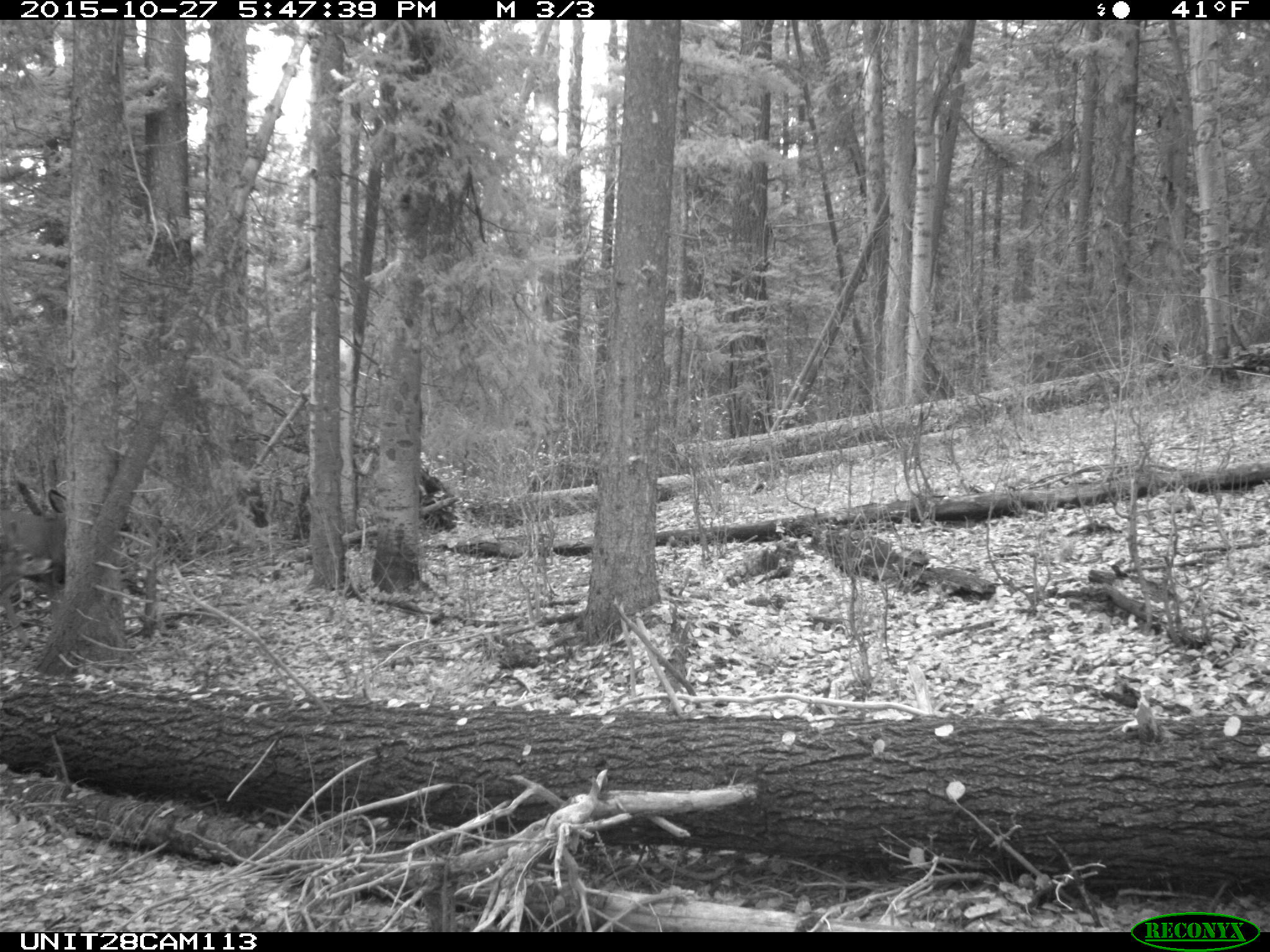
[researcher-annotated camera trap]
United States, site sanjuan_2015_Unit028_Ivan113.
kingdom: Animalia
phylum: Chordata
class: Mammalia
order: Artiodactyla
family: Cervidae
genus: Odocoileus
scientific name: Odocoileus hemionus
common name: mule deer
Odocoileus hemionus (mule deer).